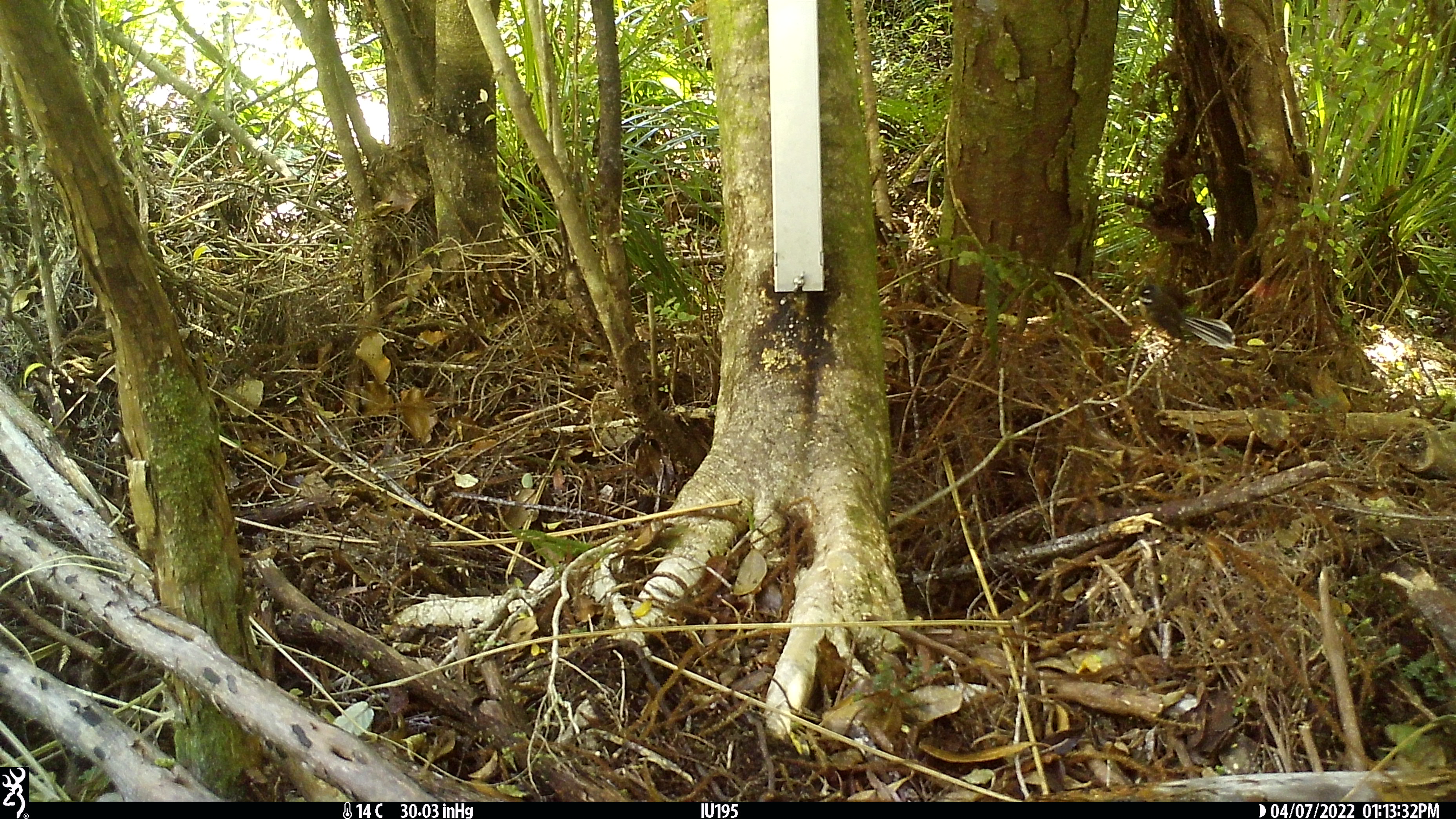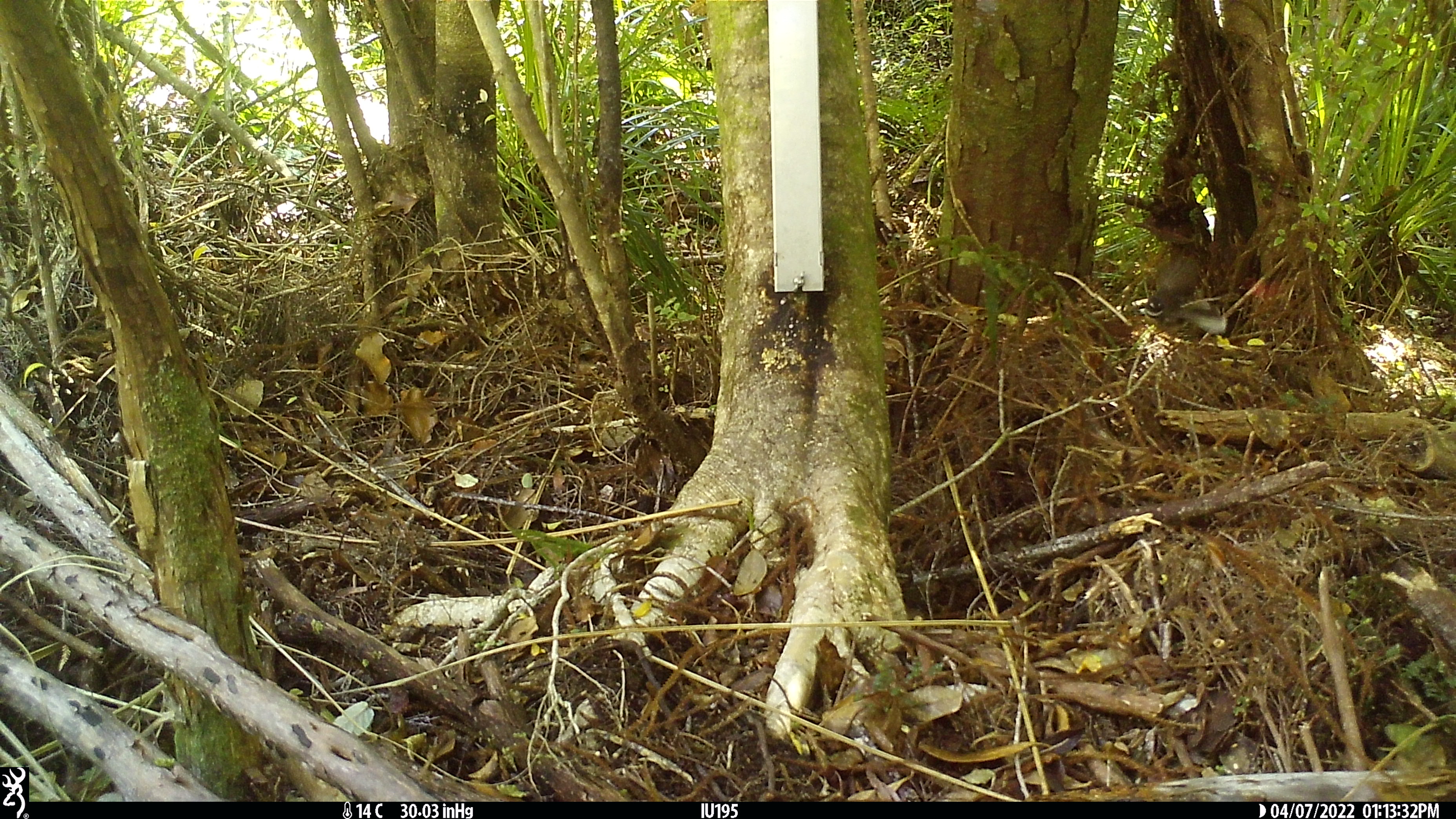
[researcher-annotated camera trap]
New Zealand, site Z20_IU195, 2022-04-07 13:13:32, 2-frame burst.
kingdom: Animalia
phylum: Chordata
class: Aves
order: Passeriformes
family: Rhipiduridae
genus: Rhipidura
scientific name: Rhipidura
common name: fantails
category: fantail